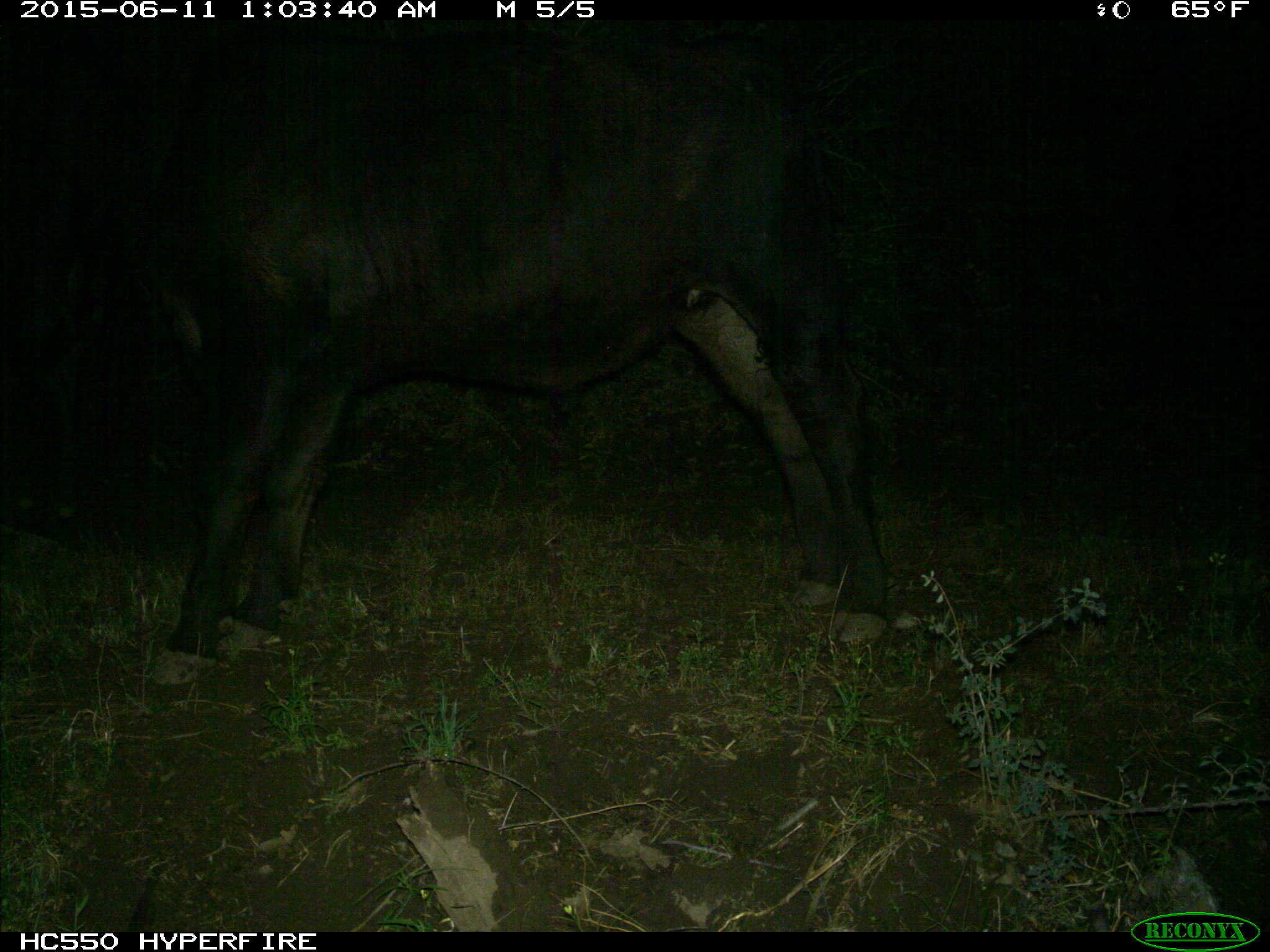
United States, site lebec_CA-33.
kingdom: Animalia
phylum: Chordata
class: Mammalia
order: Artiodactyla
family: Bovidae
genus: Bos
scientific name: Bos taurus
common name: domestic cow